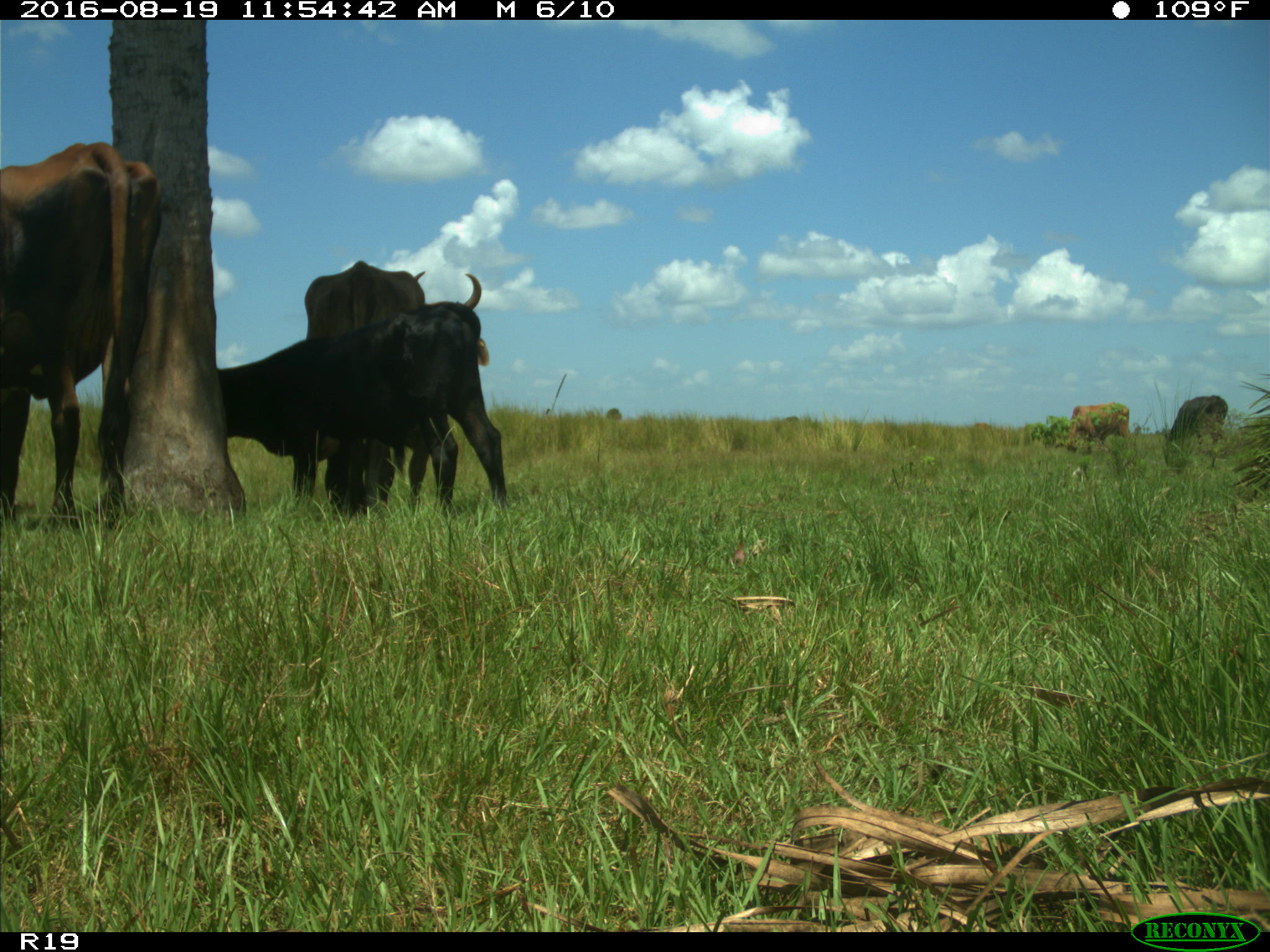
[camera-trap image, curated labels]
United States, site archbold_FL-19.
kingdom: Animalia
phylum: Chordata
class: Mammalia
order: Artiodactyla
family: Bovidae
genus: Bos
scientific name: Bos taurus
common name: domestic cow